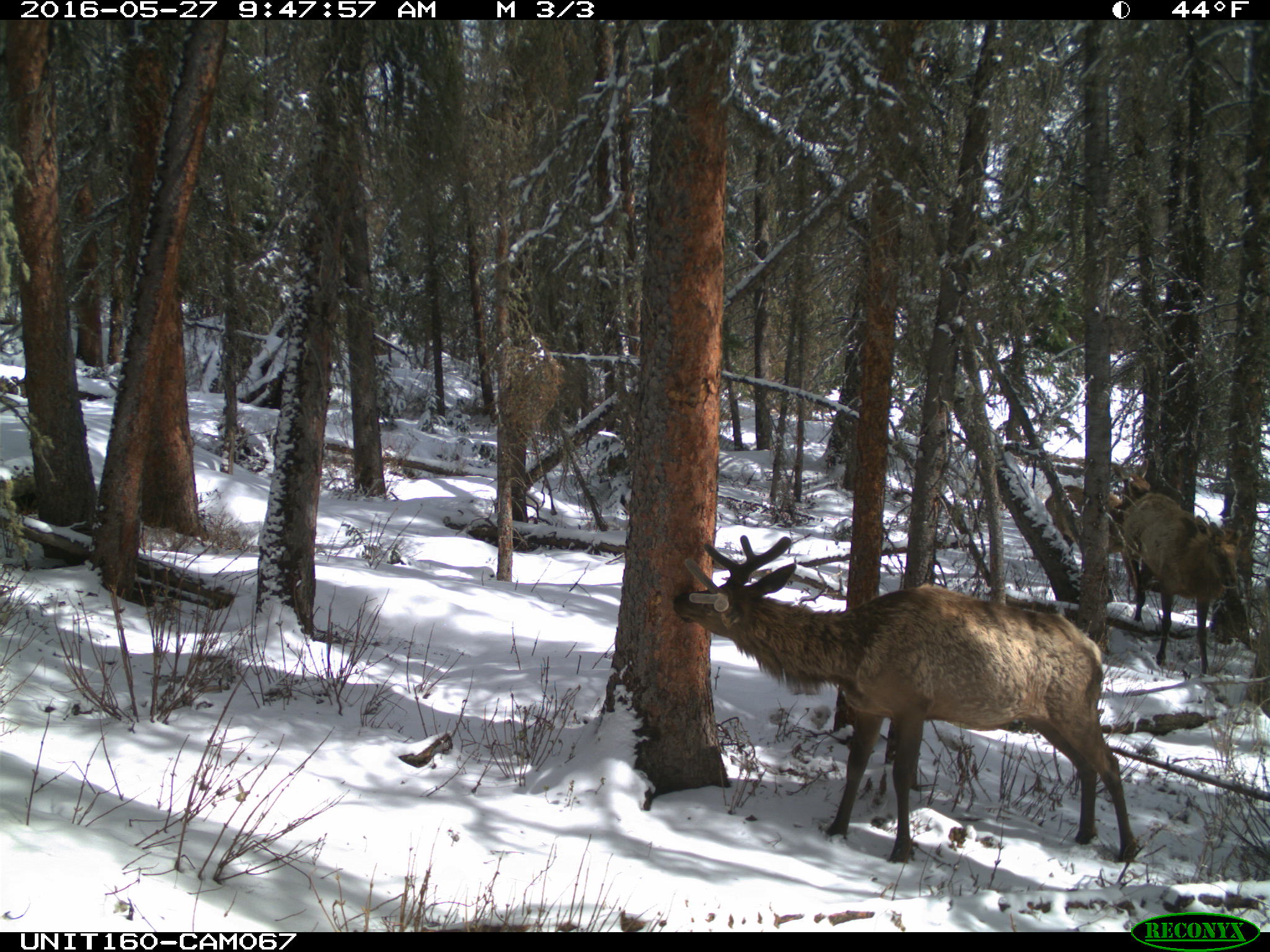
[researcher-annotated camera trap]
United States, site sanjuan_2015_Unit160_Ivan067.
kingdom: Animalia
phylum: Chordata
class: Mammalia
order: Artiodactyla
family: Cervidae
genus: Cervus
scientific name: Cervus elaphus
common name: red deer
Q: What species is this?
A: Cervus elaphus (red deer).